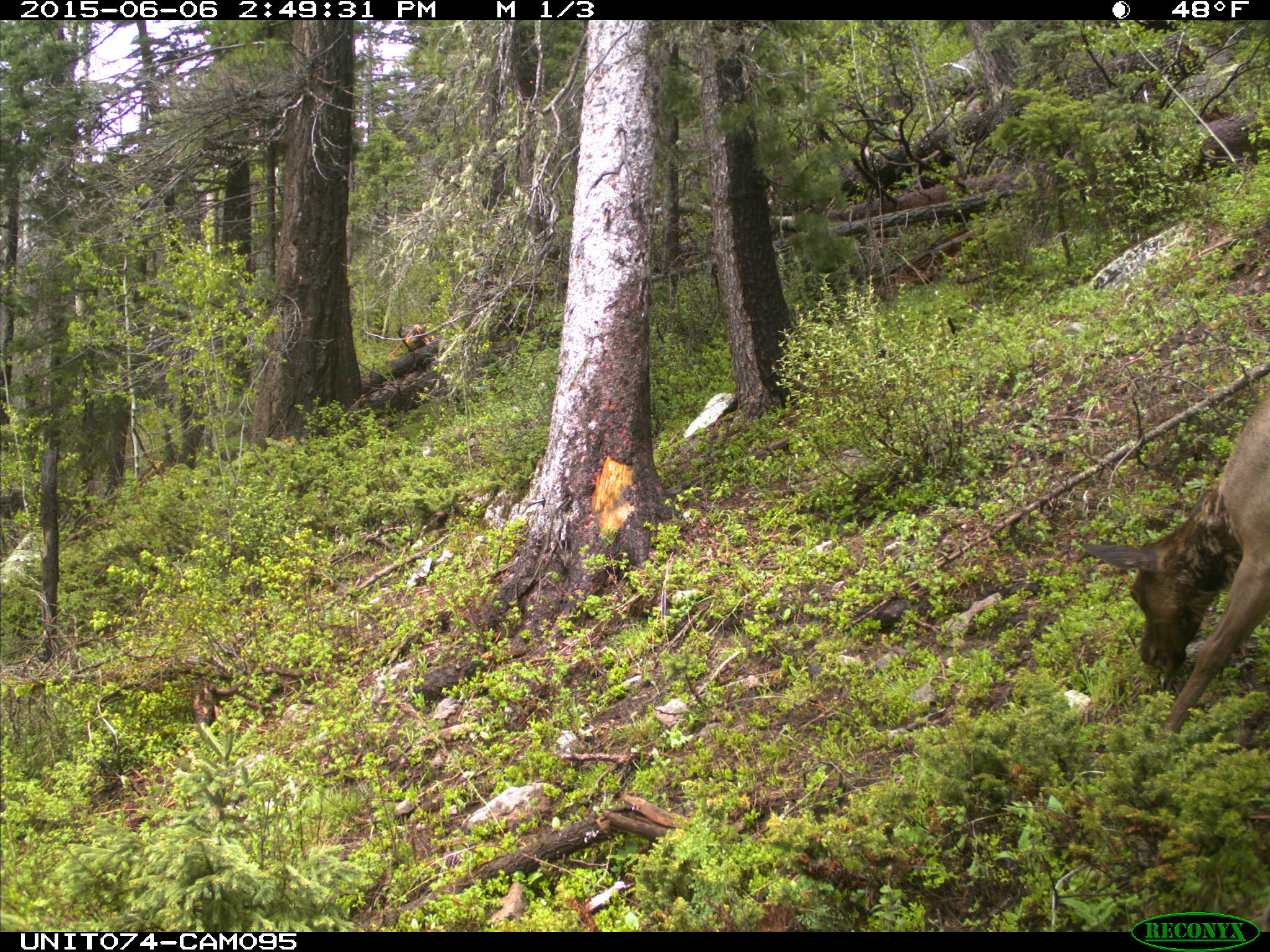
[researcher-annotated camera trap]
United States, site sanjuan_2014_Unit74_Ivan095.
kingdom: Animalia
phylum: Chordata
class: Mammalia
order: Artiodactyla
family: Cervidae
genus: Cervus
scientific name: Cervus elaphus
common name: red deer